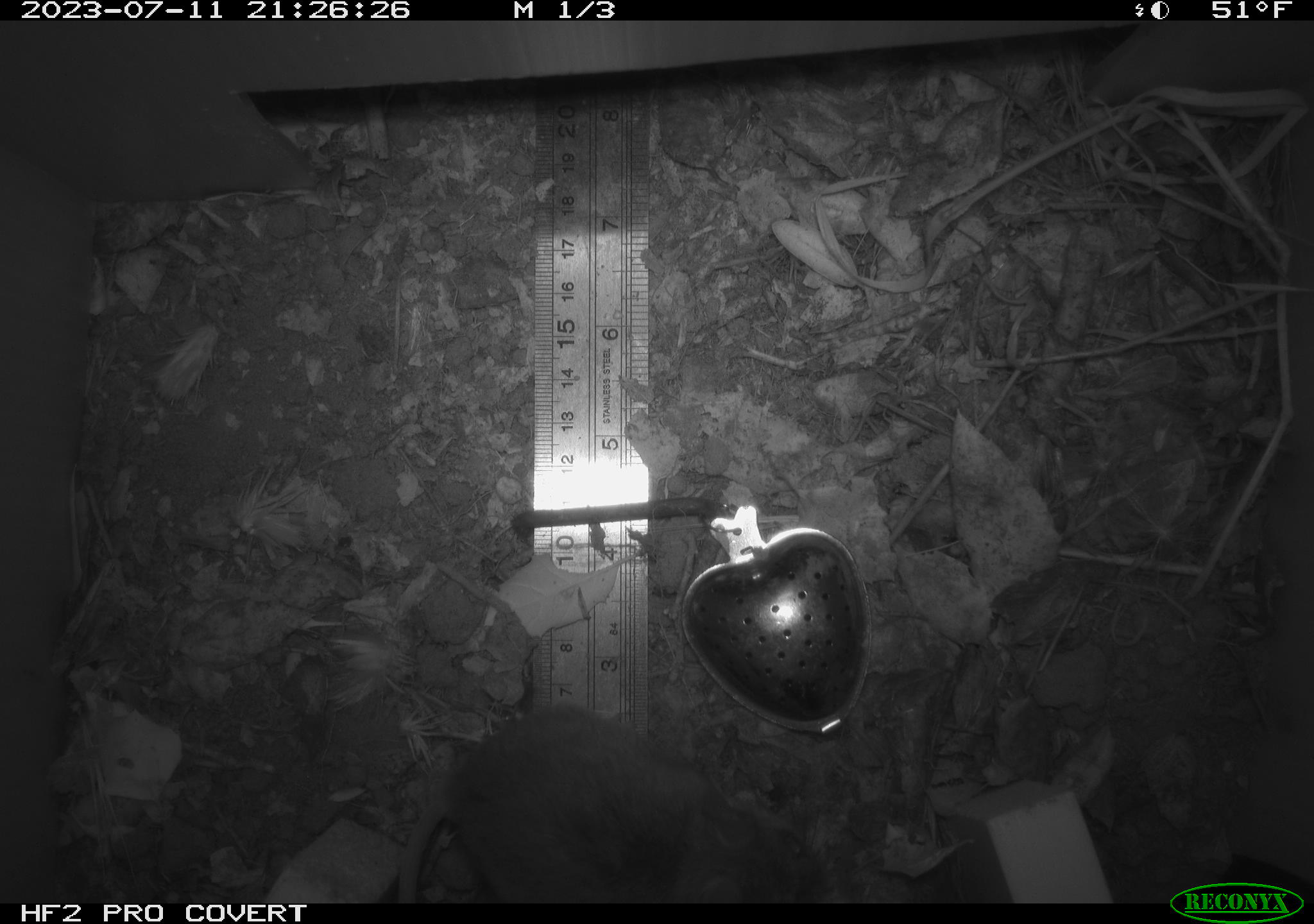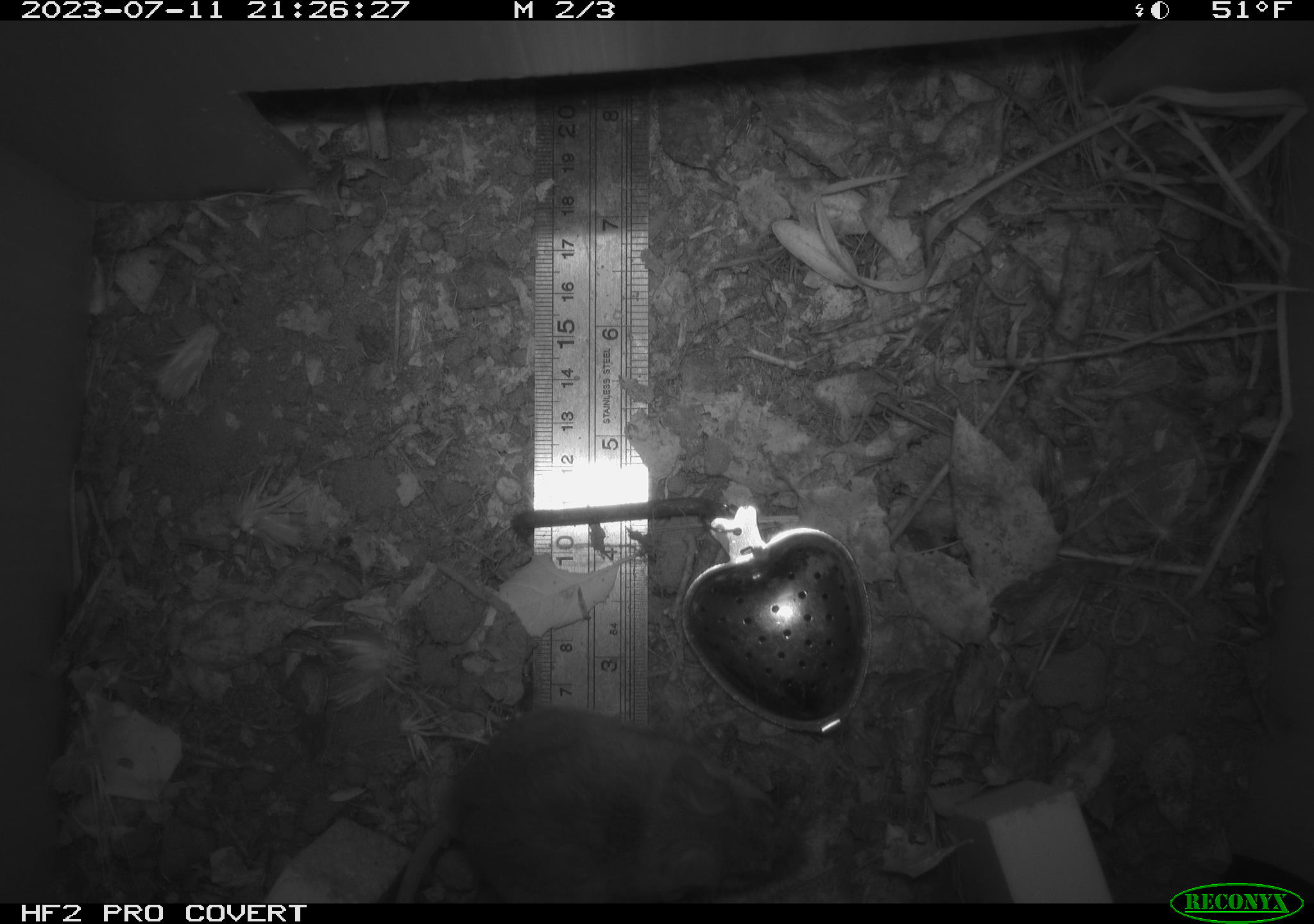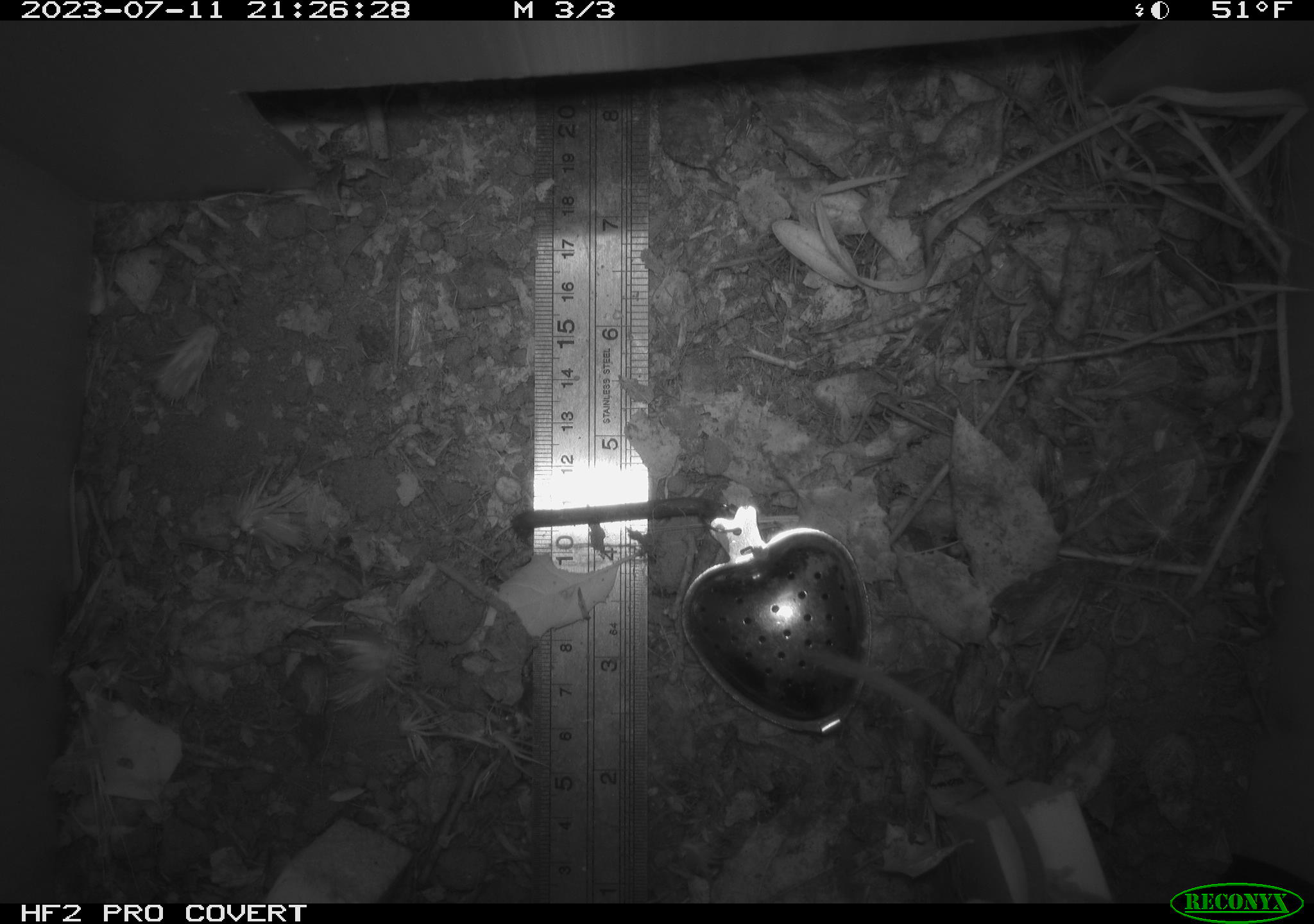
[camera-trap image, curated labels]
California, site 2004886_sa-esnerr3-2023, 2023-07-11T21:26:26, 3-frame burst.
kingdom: Animalia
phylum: Chordata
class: Mammalia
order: Rodentia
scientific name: Rodentia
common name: mouse species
Mouse species (Rodentia).